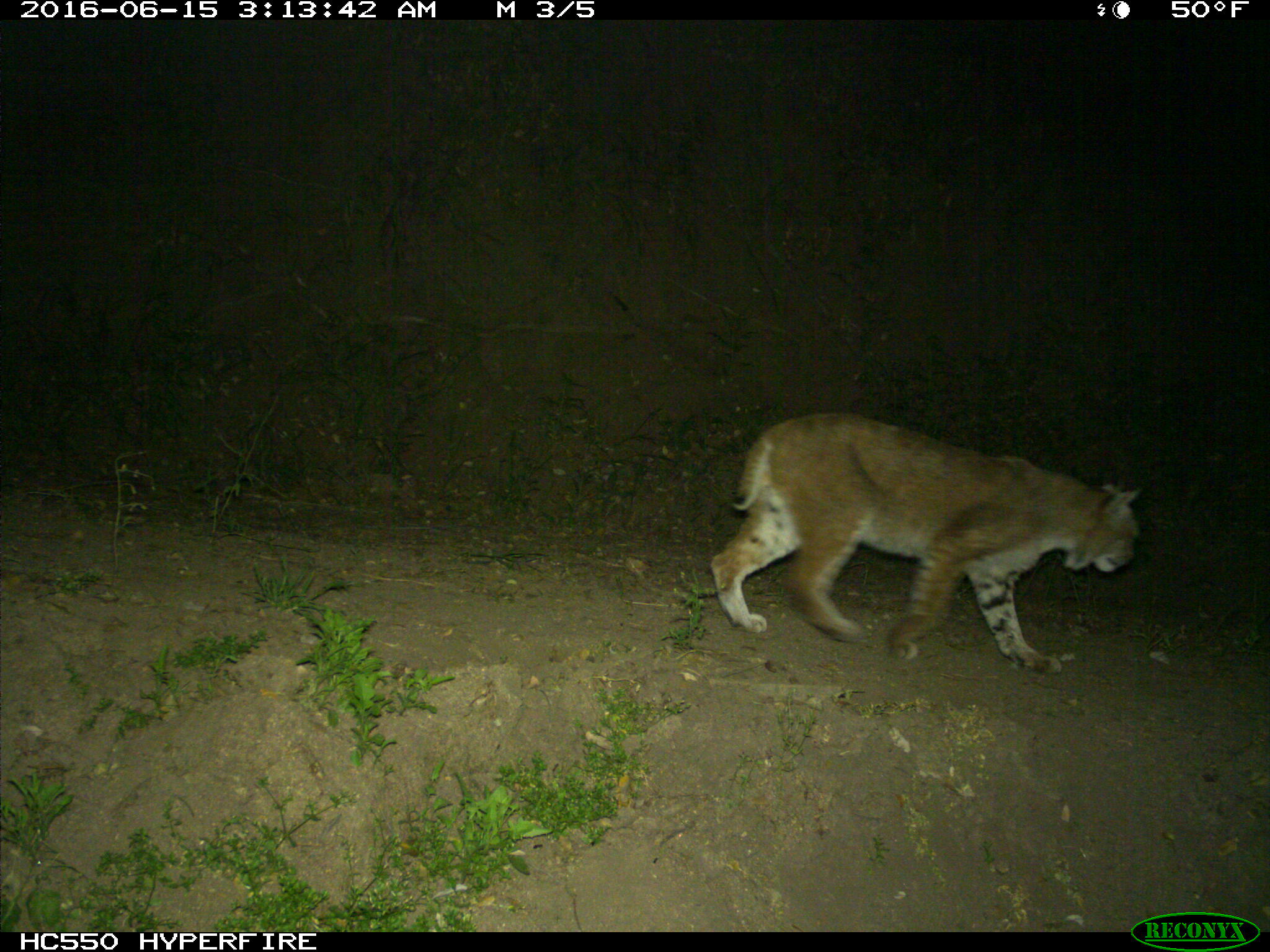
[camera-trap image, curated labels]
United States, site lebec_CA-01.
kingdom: Animalia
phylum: Chordata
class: Mammalia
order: Carnivora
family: Felidae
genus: Lynx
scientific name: Lynx rufus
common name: bobcat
Lynx rufus (bobcat).